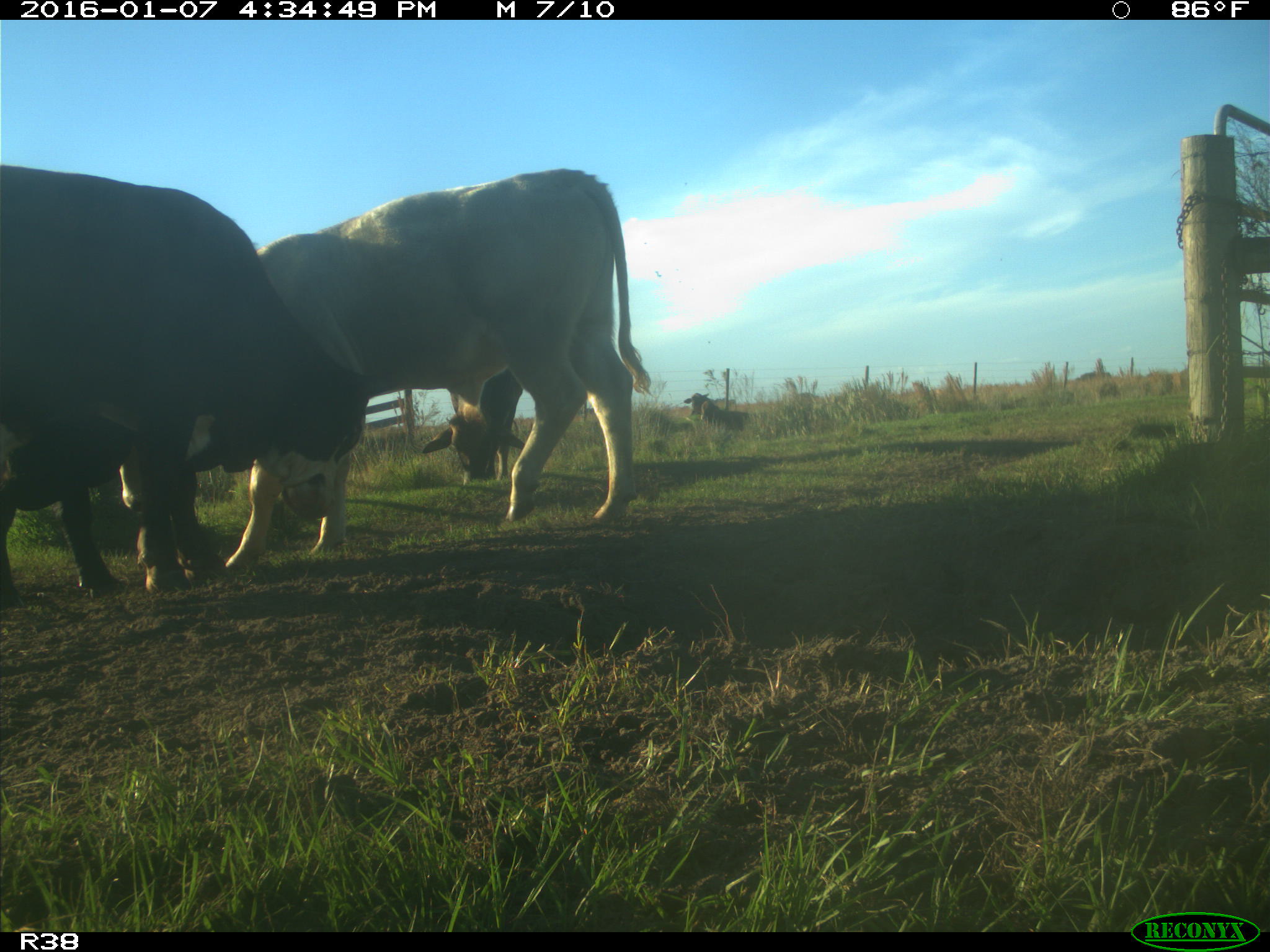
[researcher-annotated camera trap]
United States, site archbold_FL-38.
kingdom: Animalia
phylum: Chordata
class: Mammalia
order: Artiodactyla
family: Bovidae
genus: Bos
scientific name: Bos taurus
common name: domestic cow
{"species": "Bos taurus (domestic cow)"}